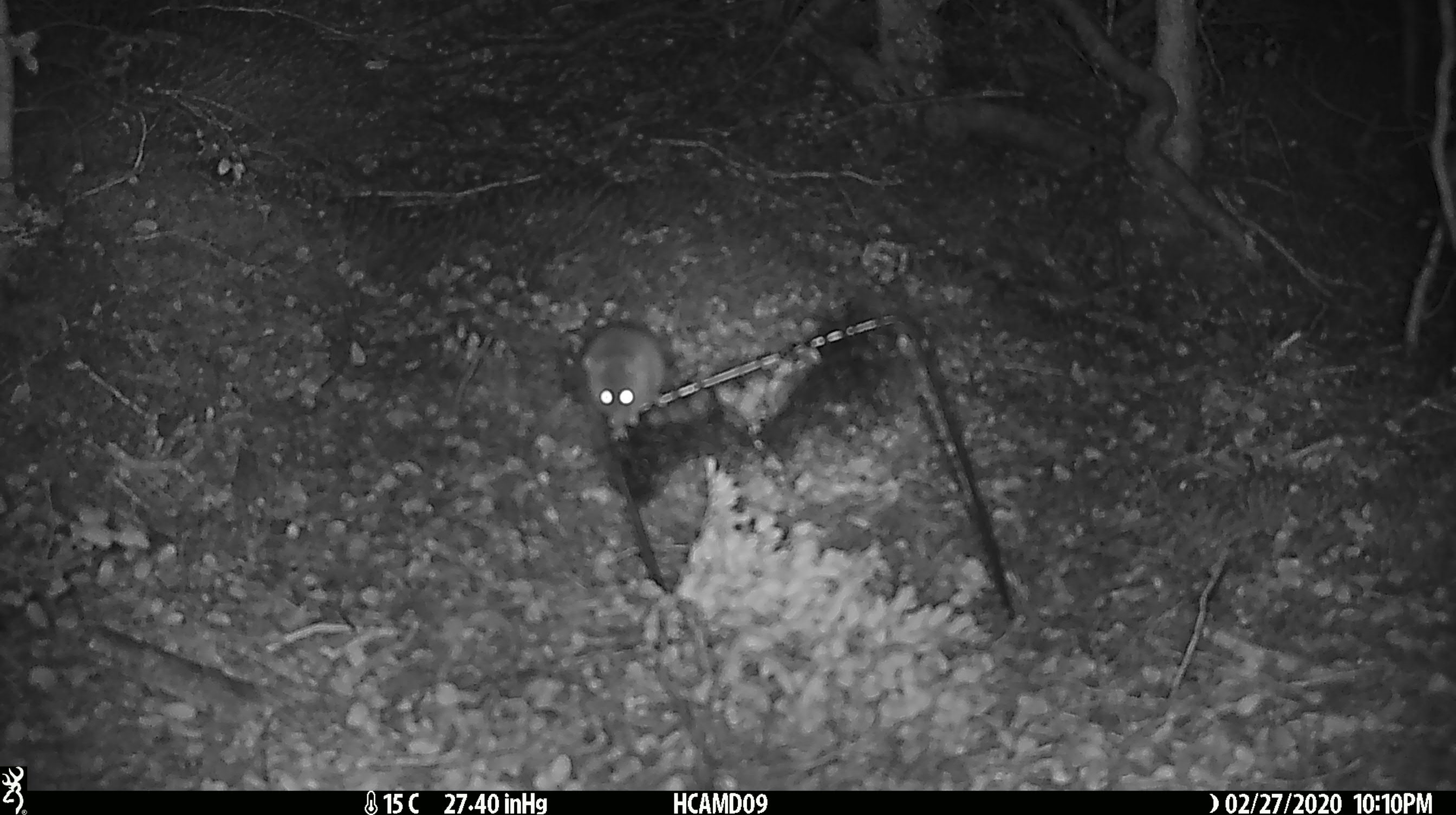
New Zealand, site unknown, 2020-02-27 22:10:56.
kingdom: Animalia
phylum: Chordata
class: Mammalia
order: Rodentia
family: Muridae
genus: Mus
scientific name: Mus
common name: mouse